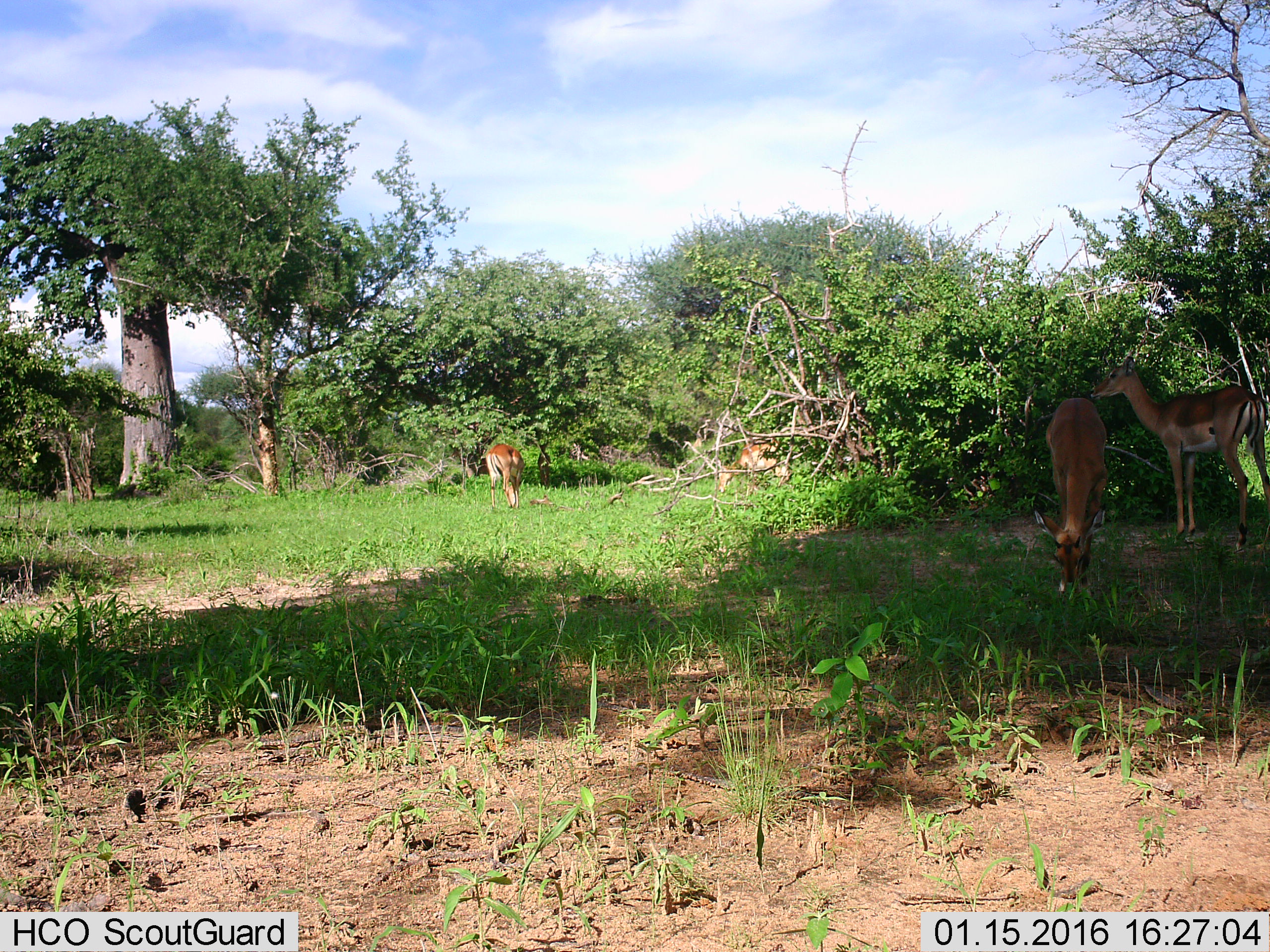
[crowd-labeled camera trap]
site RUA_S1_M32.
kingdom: Animalia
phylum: Chordata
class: Mammalia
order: Artiodactyla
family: Bovidae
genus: Aepyceros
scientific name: Aepyceros melampus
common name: impala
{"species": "impala (Aepyceros melampus)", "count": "4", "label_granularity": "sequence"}